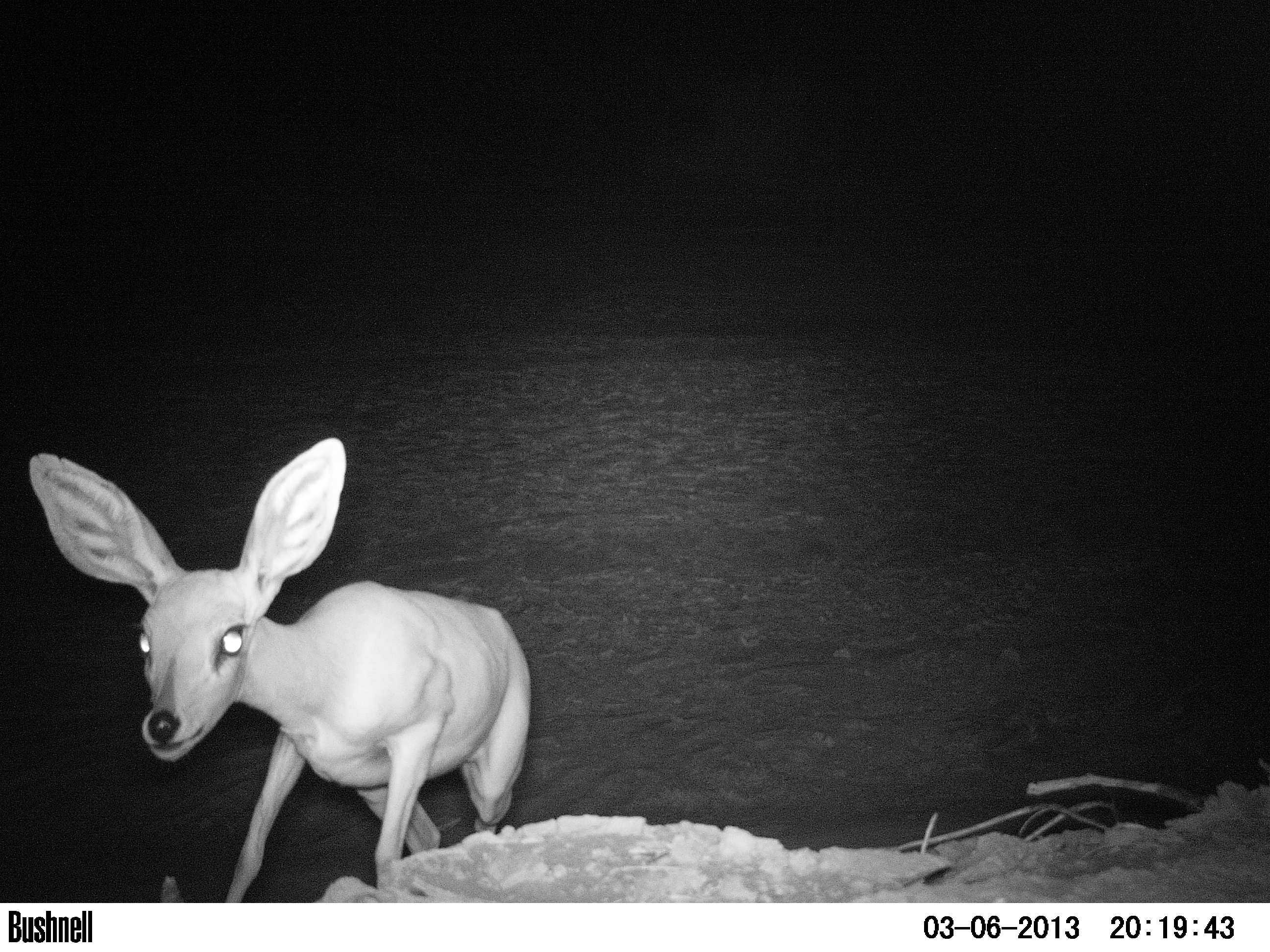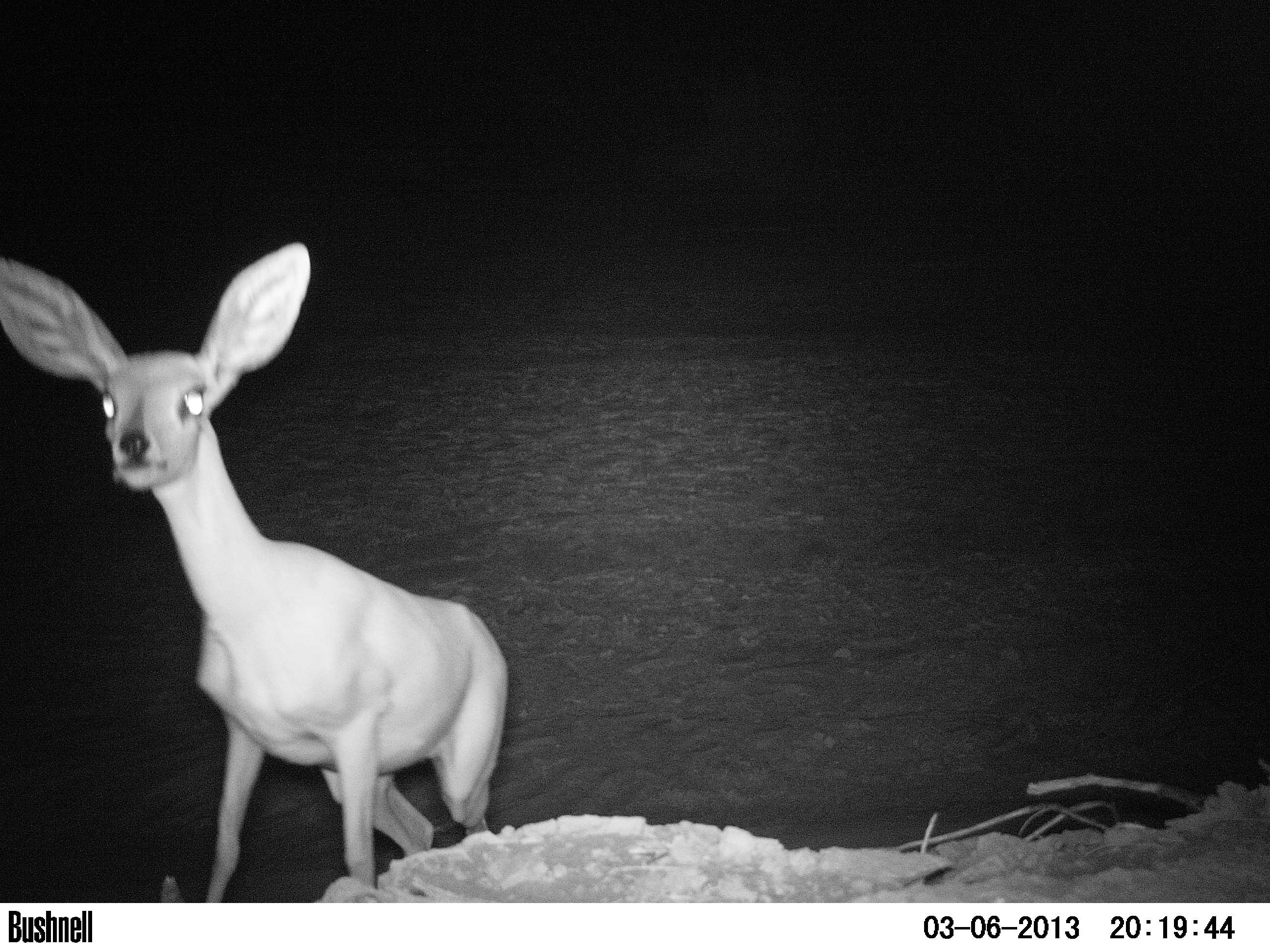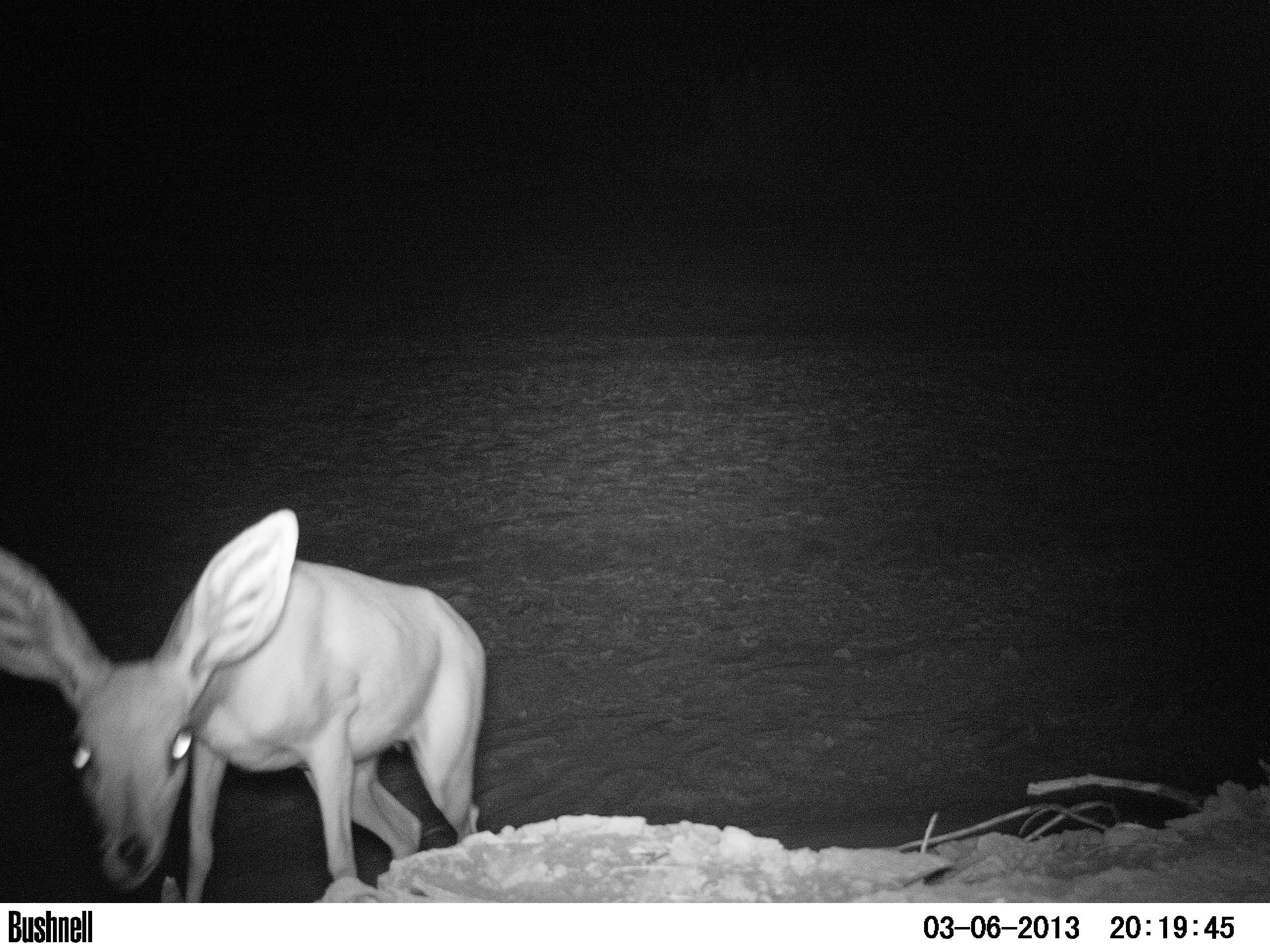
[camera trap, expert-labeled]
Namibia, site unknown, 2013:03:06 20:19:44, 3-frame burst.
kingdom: Animalia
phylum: Chordata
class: Mammalia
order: Artiodactyla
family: Bovidae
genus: Raphicerus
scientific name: Raphicerus campestris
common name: steenbok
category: raphiceros campestris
Raphiceros campestris (steenbok) (Raphicerus campestris).